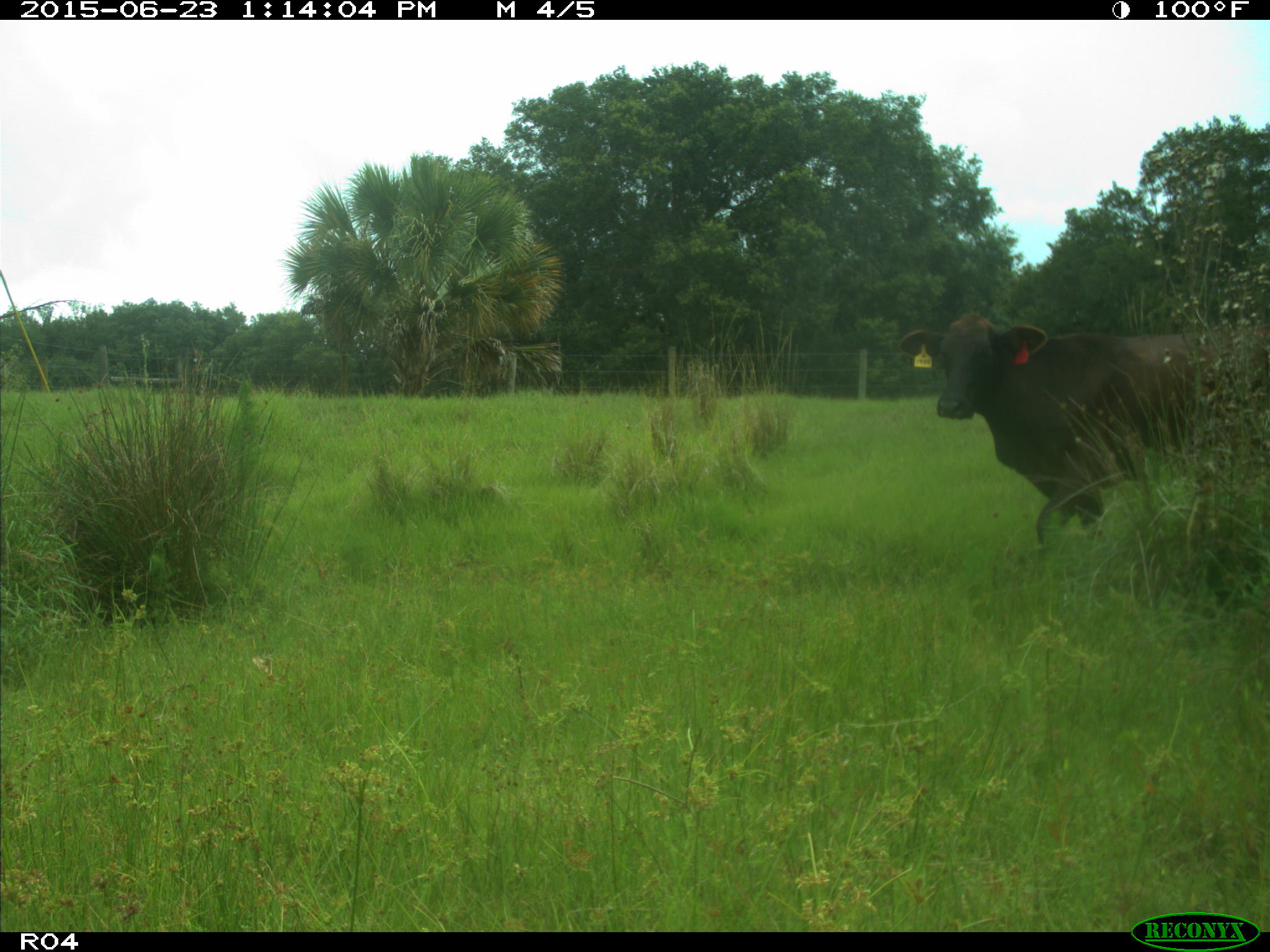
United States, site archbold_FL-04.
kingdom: Animalia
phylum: Chordata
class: Mammalia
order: Artiodactyla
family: Bovidae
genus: Bos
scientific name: Bos taurus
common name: domestic cow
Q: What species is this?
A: Bos taurus (domestic cow).